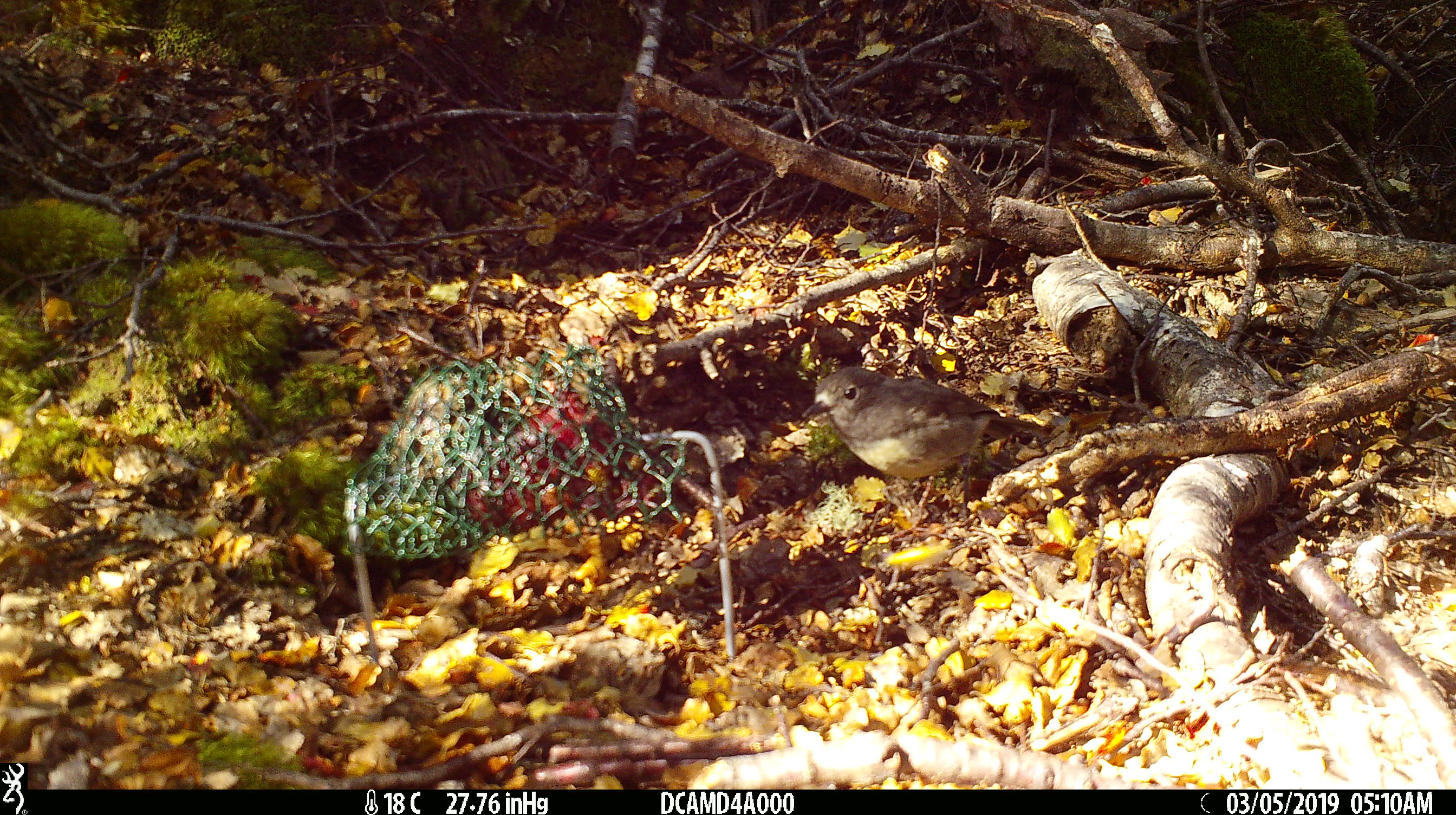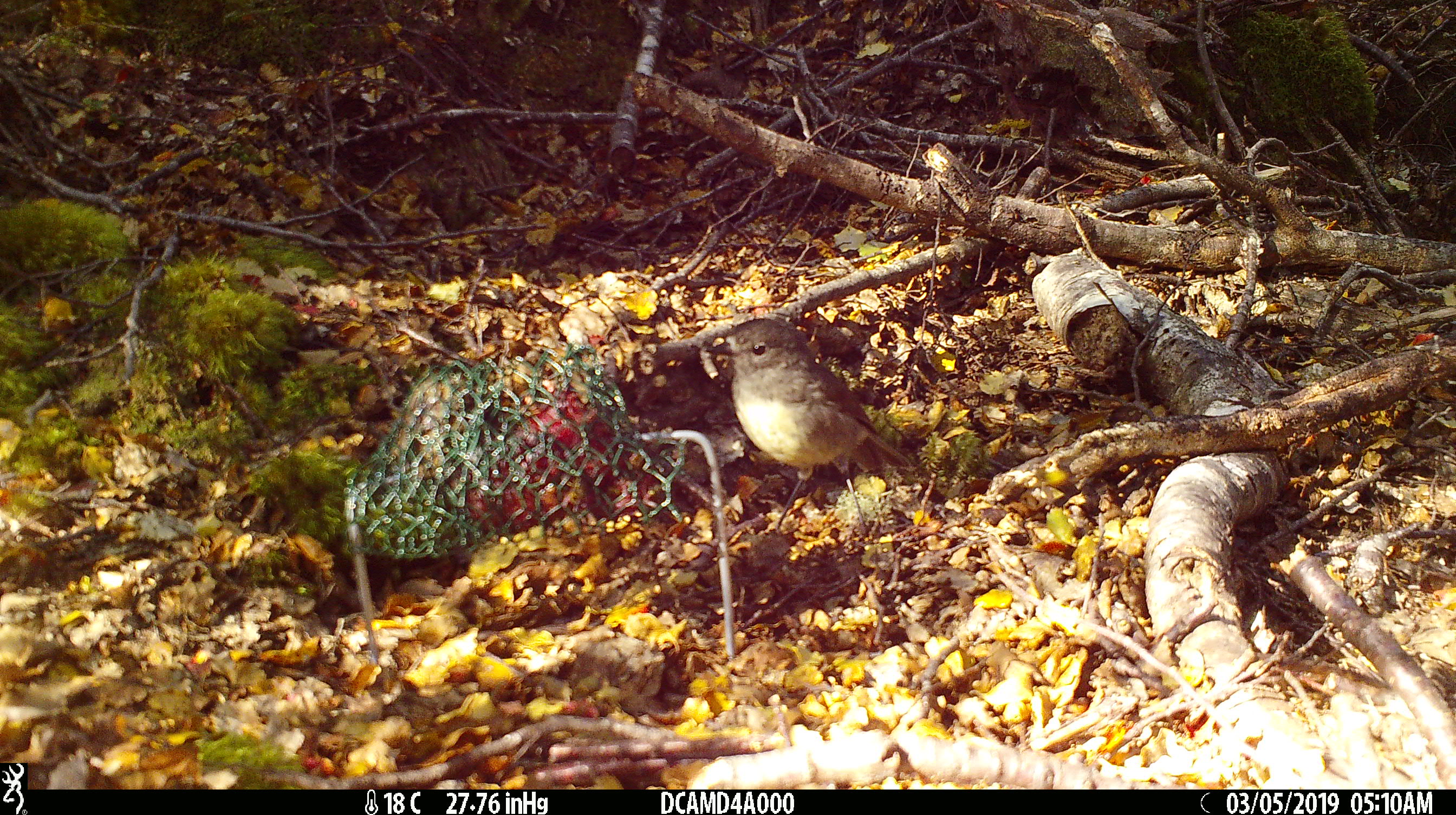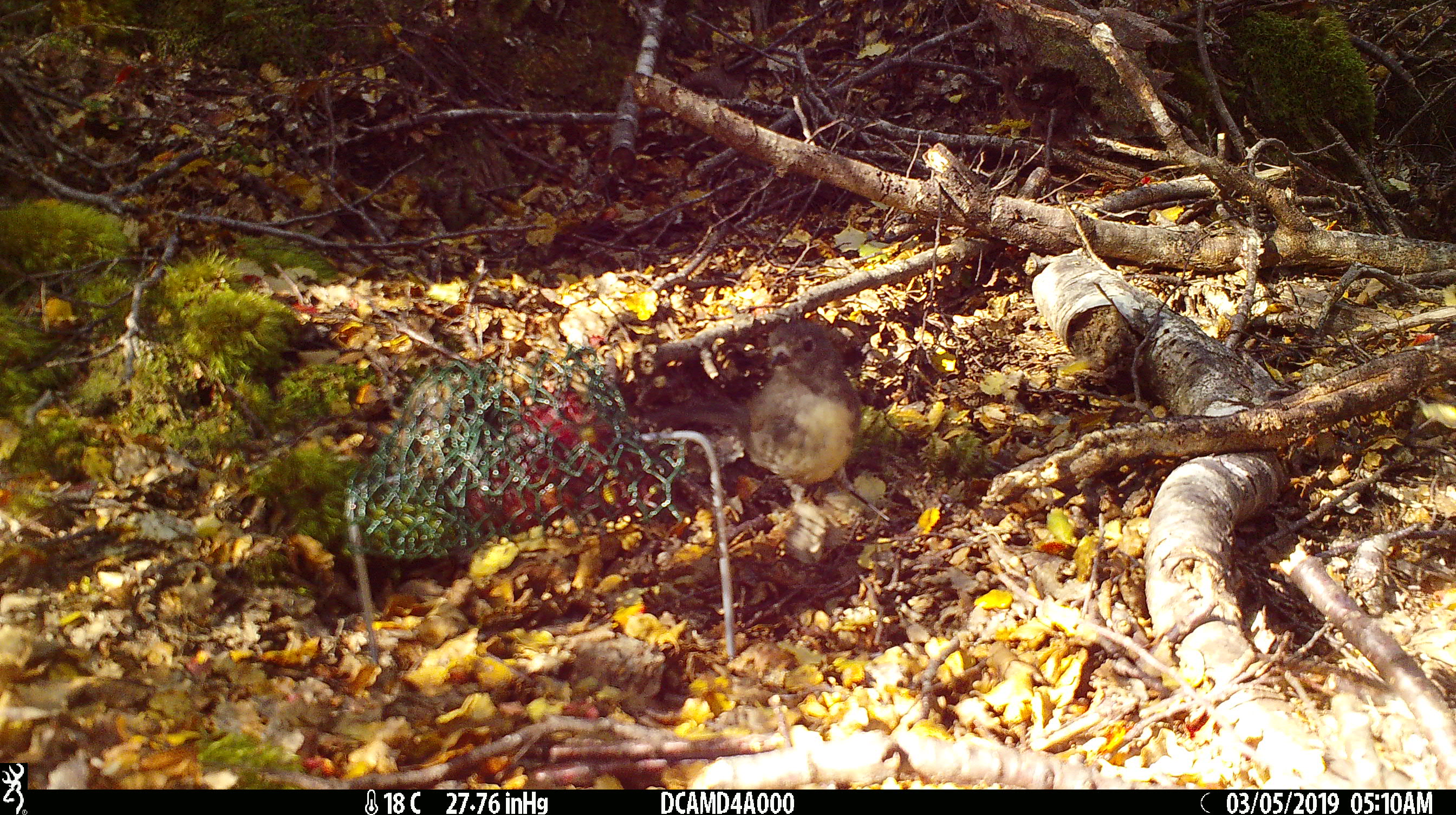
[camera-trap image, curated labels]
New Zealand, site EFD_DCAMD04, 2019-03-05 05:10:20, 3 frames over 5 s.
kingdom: Animalia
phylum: Chordata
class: Aves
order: Passeriformes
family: Petroicidae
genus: Petroica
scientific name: Petroica australis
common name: new zealand robin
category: robin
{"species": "robin (new zealand robin) (Petroica australis)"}